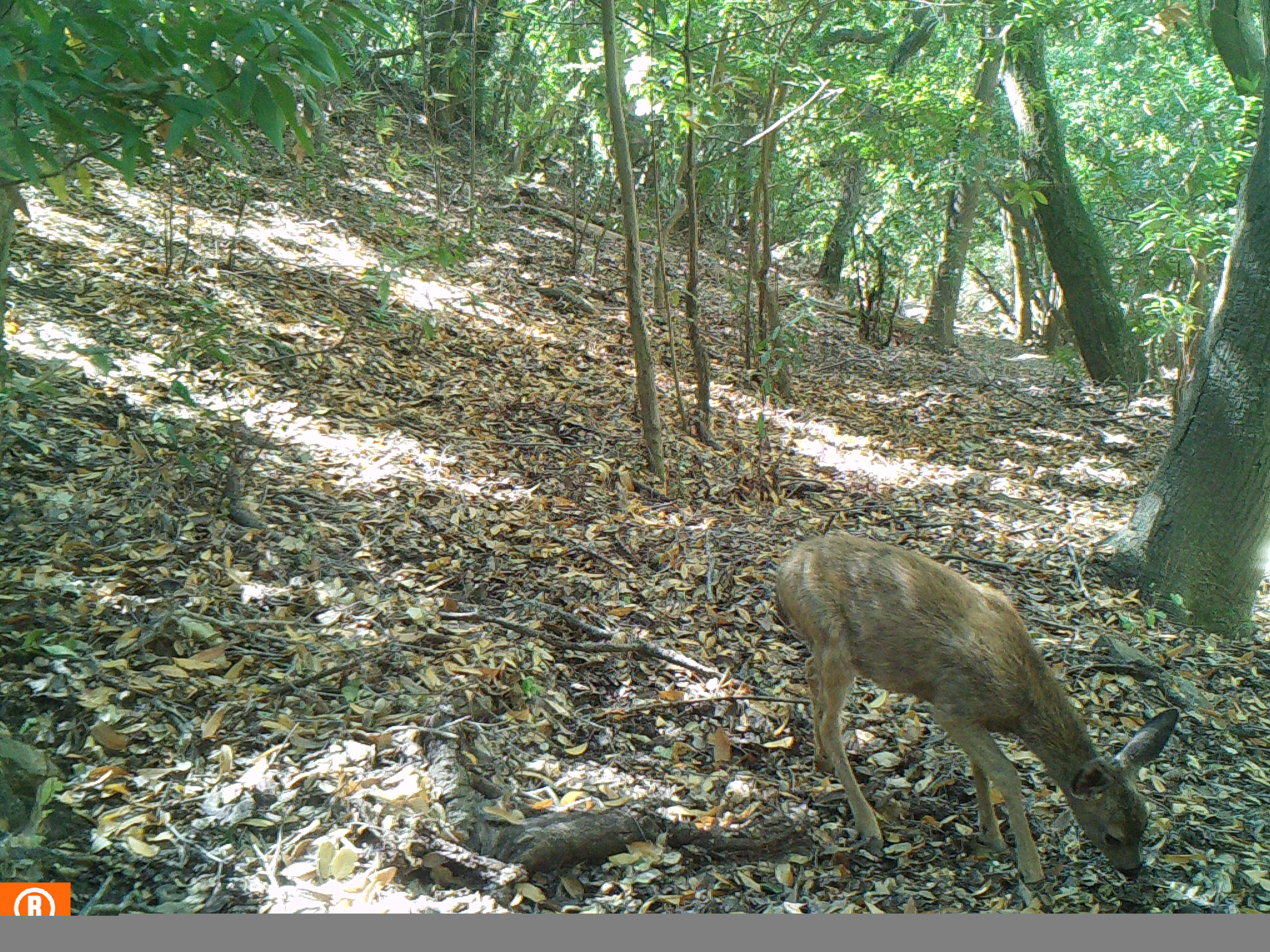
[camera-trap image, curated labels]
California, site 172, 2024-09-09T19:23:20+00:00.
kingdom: Animalia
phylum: Chordata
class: Mammalia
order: Artiodactyla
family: Cervidae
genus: Odocoileus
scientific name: Odocoileus hemionus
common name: mule deer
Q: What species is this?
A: Mule deer (Odocoileus hemionus).